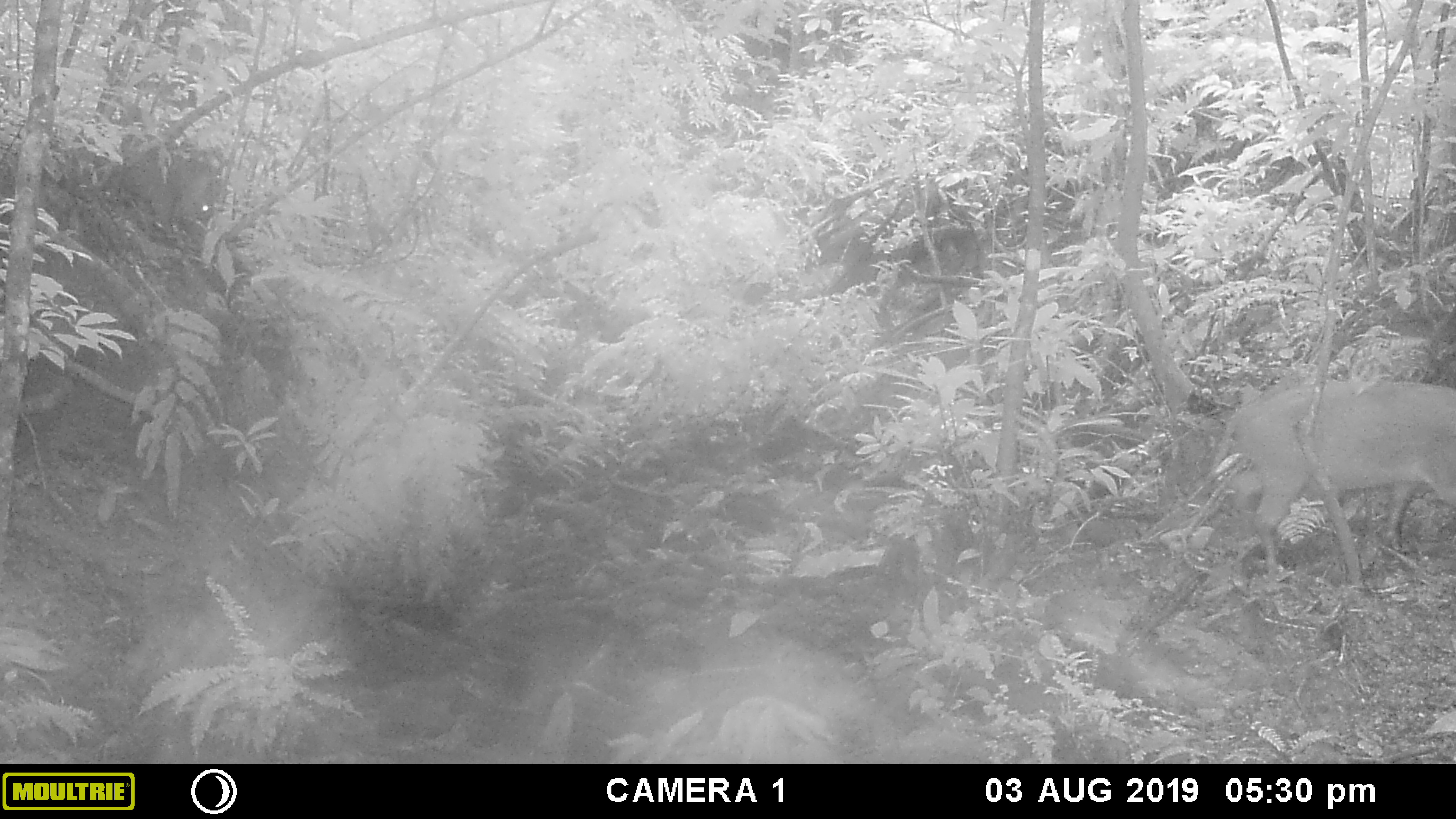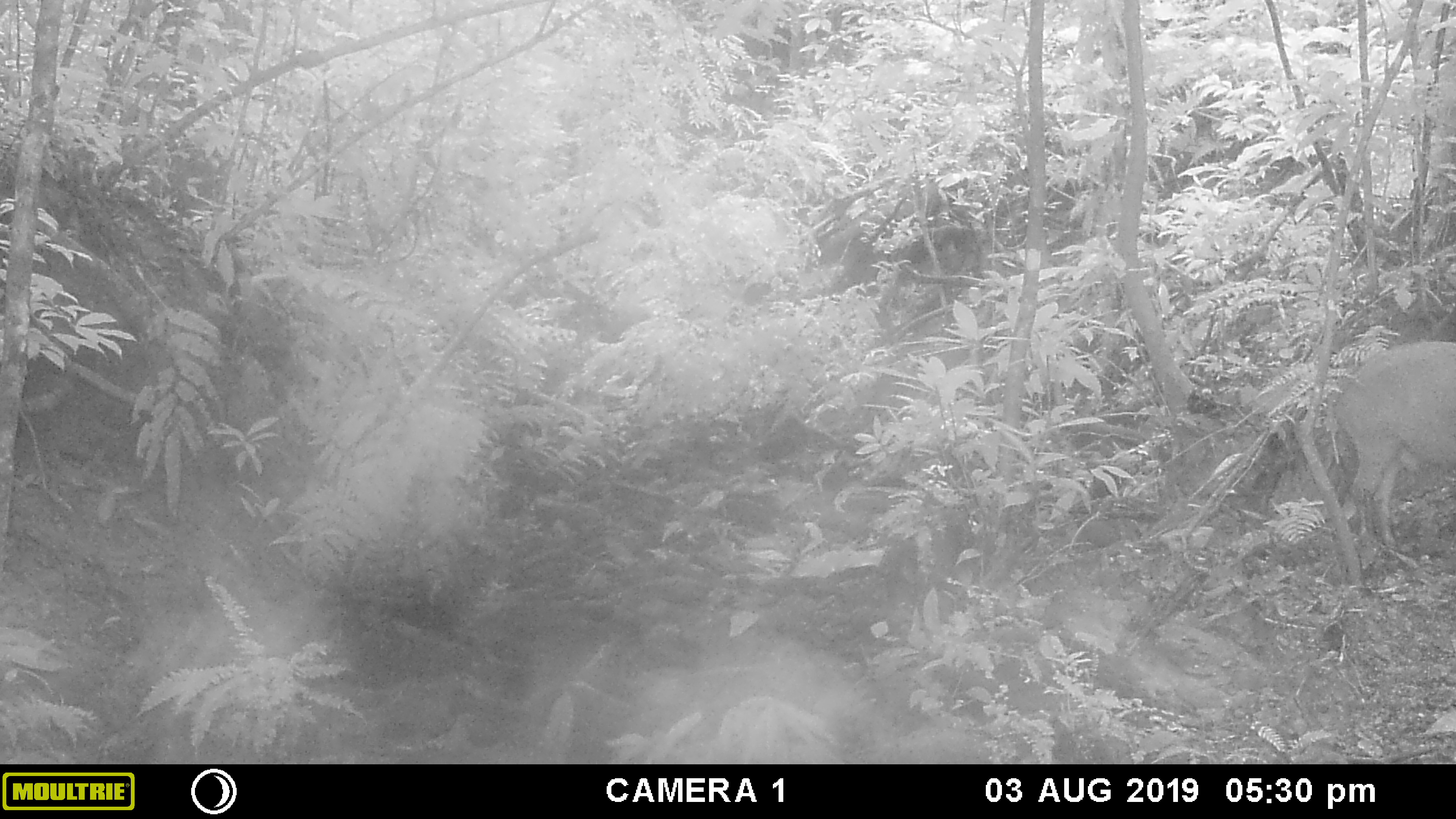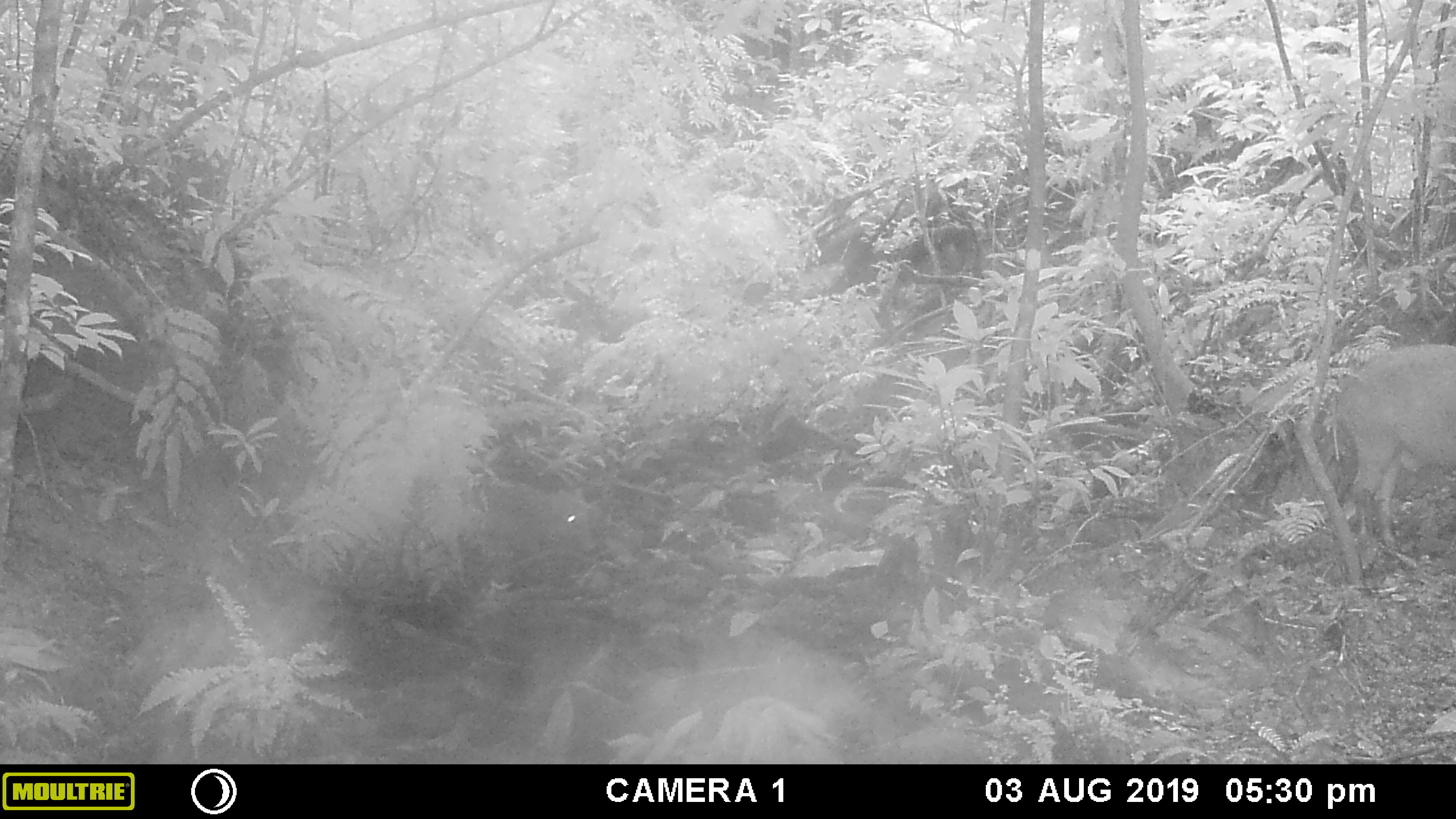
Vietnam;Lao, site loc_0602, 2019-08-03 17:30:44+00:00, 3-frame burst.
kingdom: Animalia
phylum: Chordata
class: Mammalia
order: Artiodactyla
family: Suidae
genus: Sus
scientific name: Sus scrofa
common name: eurasian wild pig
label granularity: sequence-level